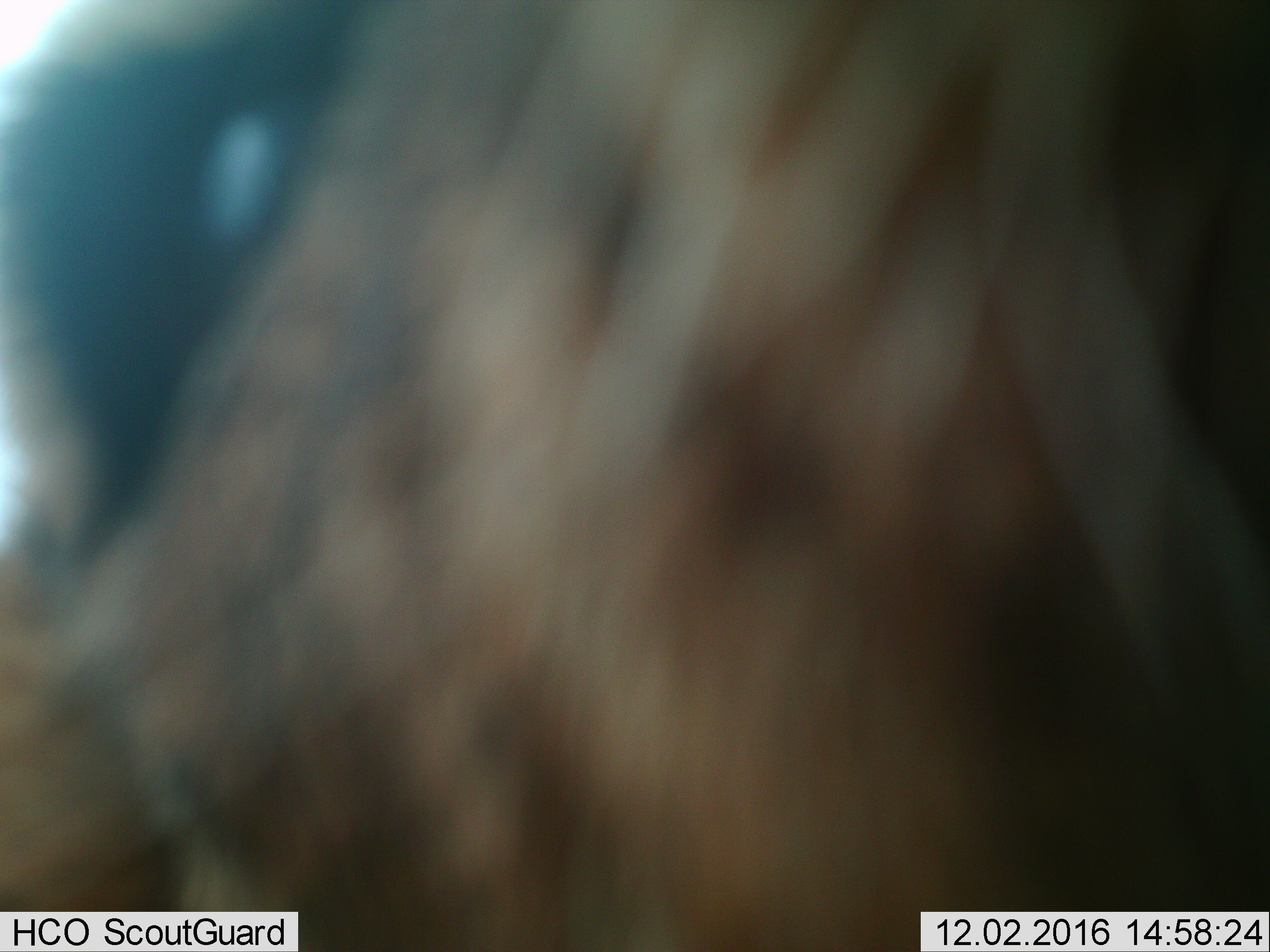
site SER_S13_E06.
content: unidentified animal